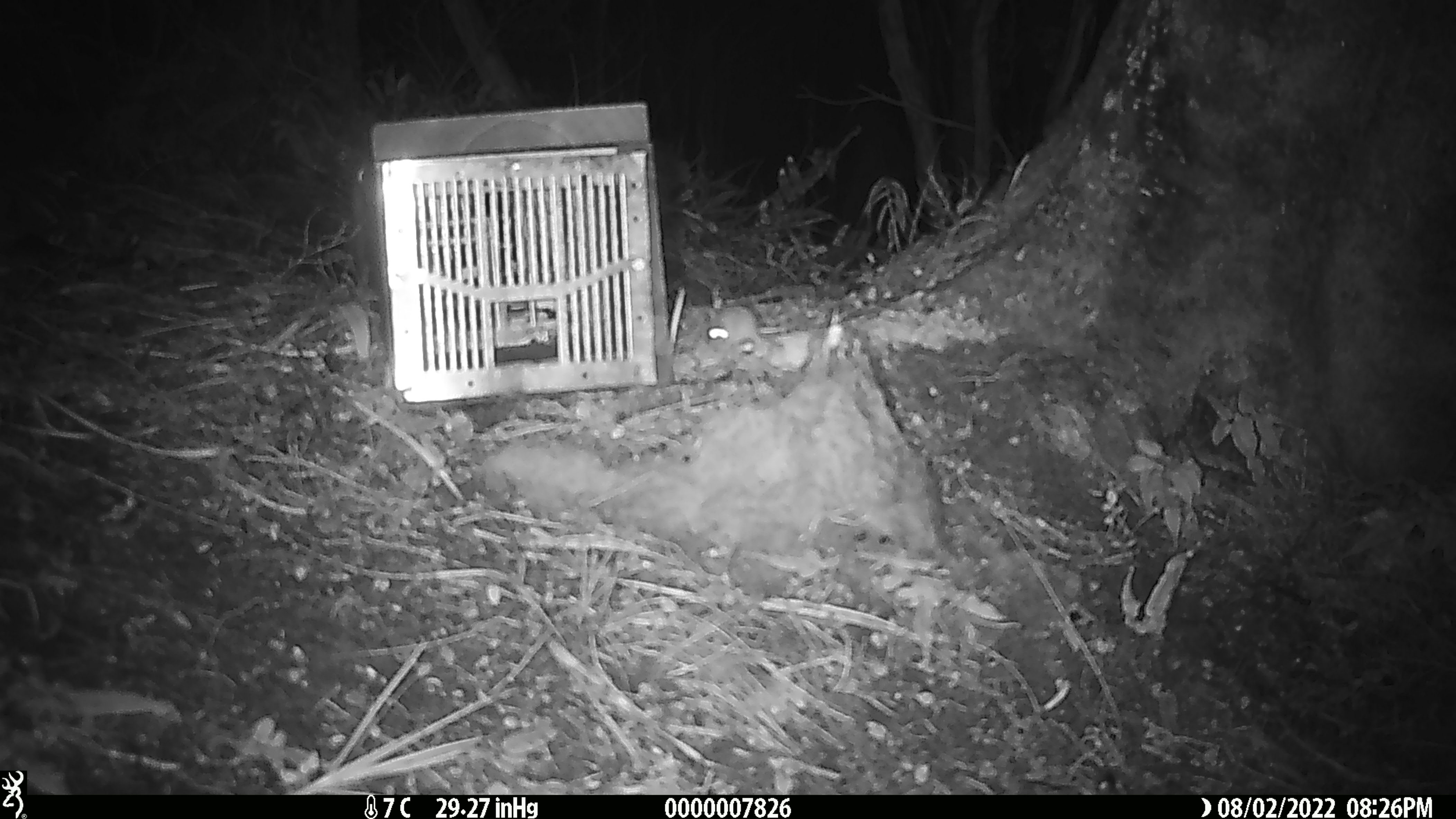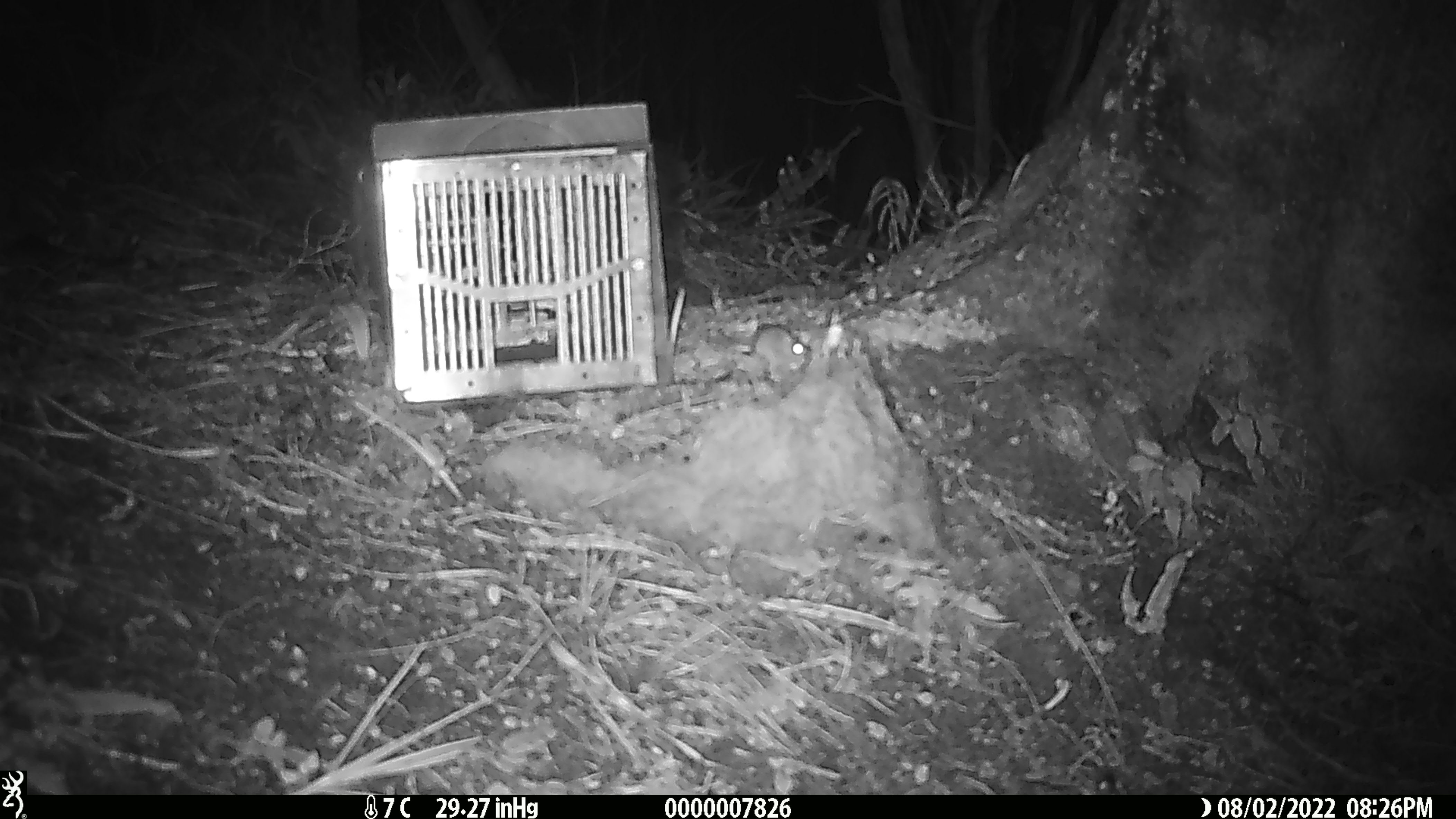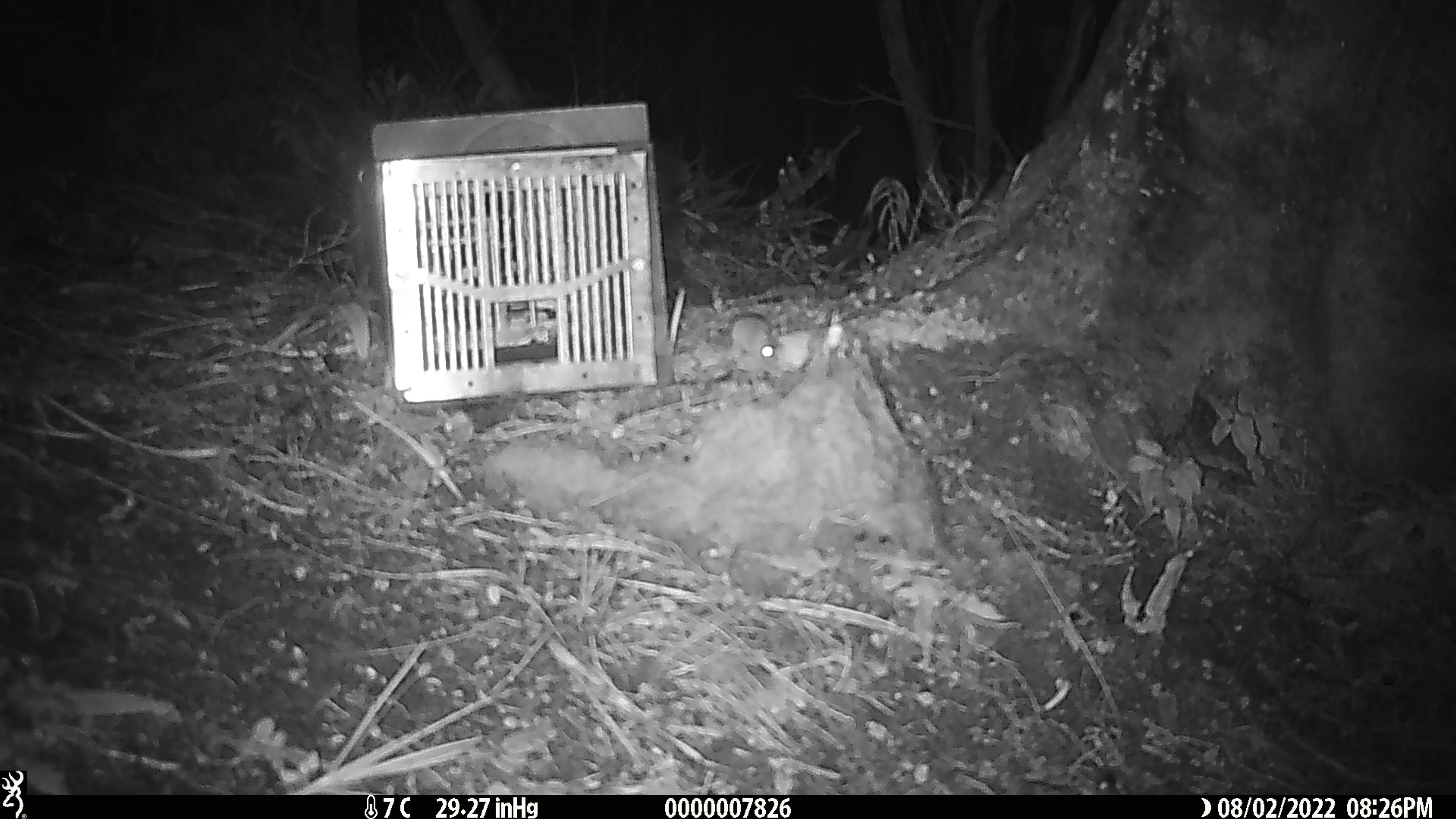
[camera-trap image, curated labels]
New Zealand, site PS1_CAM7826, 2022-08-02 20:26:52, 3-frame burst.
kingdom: Animalia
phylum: Chordata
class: Mammalia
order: Rodentia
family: Muridae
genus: Mus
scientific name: Mus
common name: mouse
Mouse (Mus).